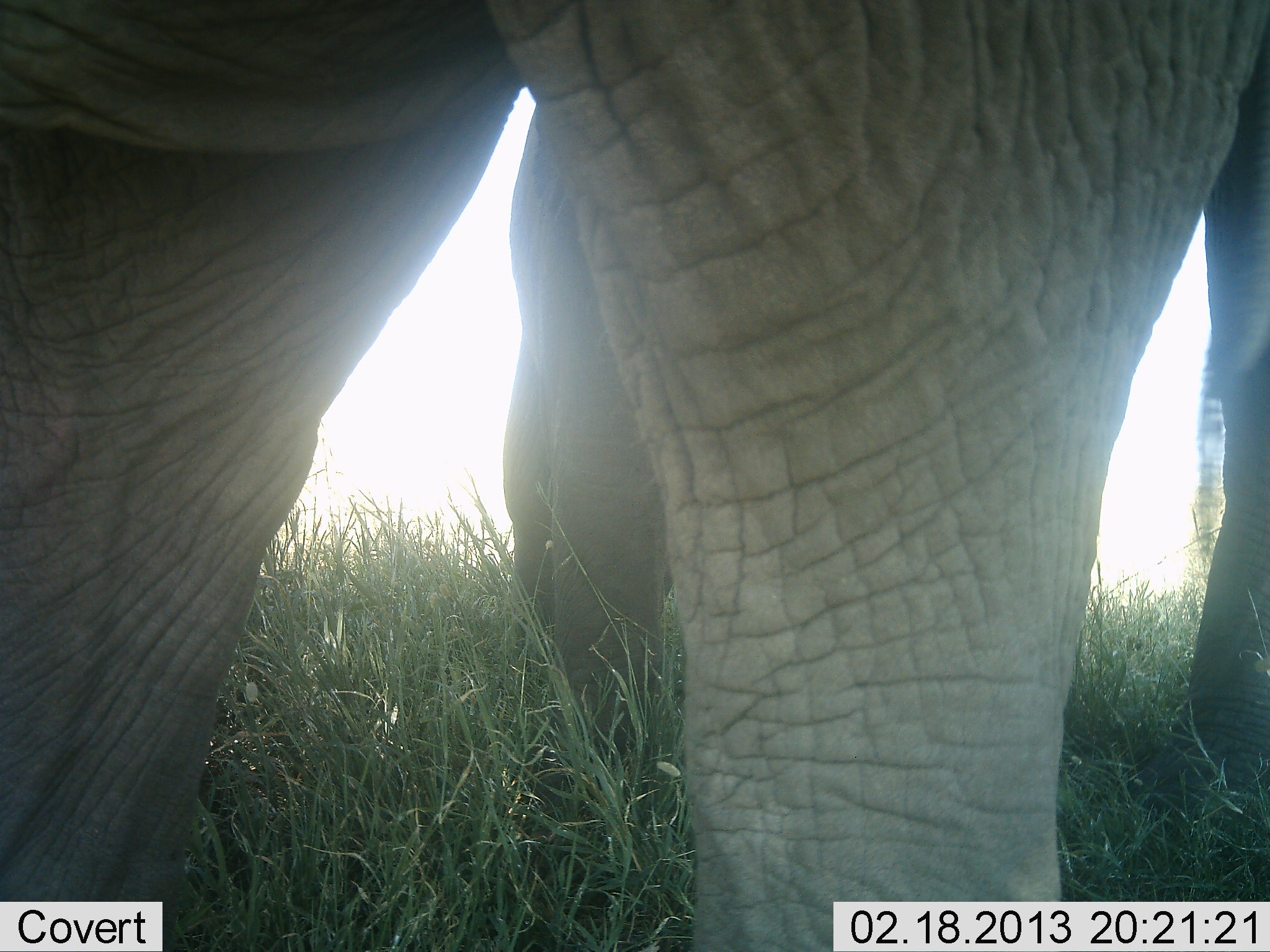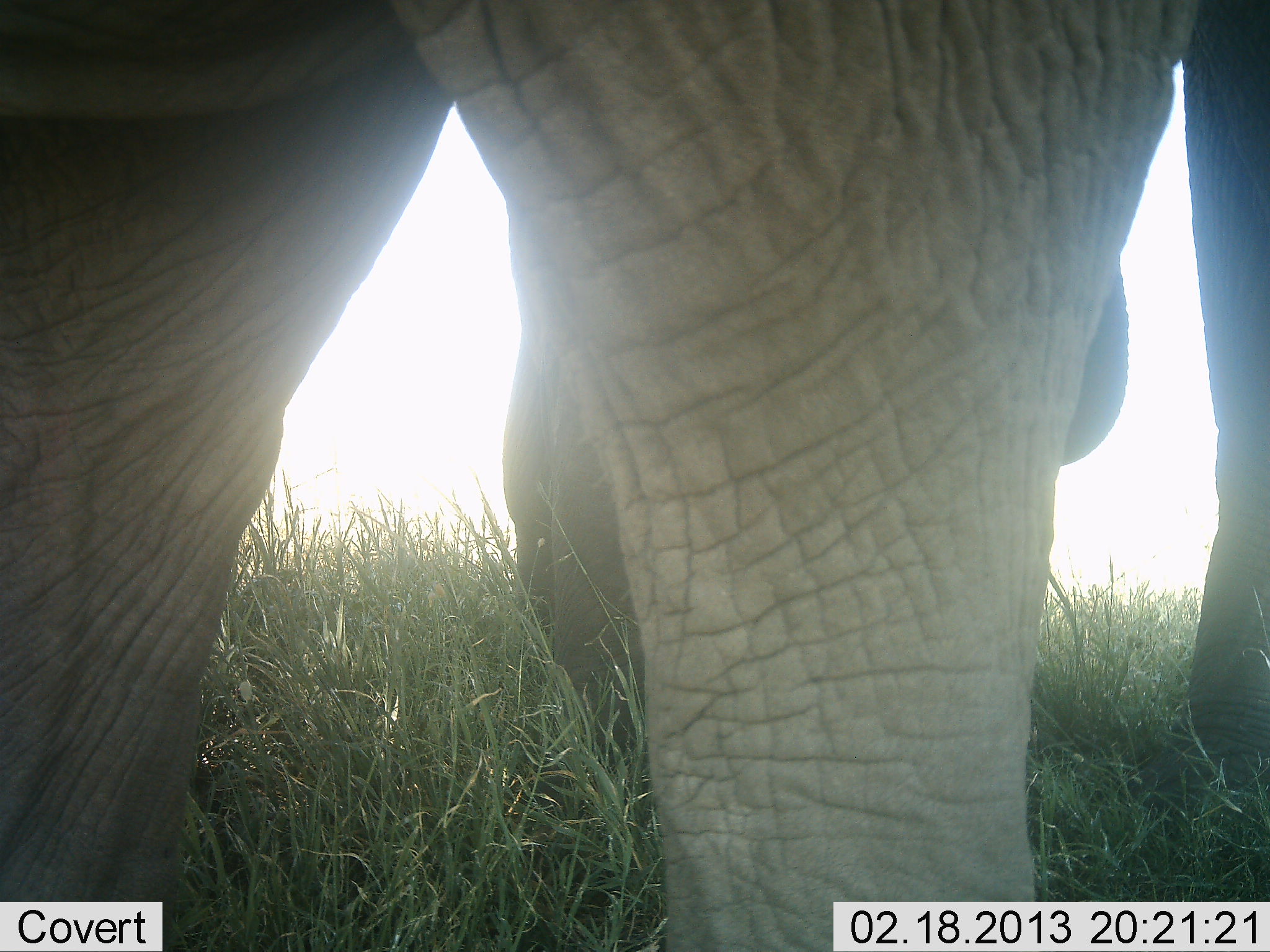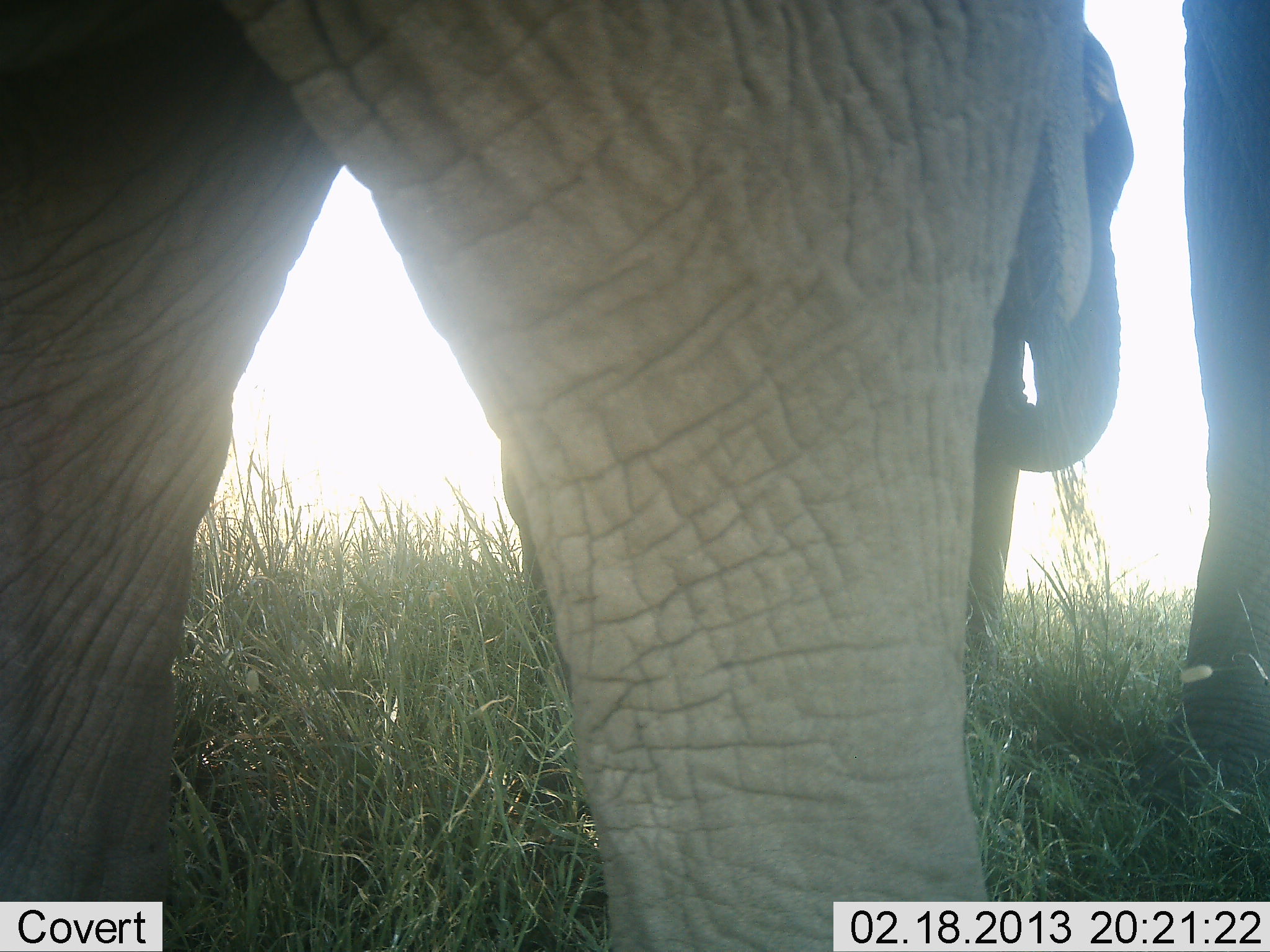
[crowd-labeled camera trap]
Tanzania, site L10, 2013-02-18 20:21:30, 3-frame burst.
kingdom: Animalia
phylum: Chordata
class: Mammalia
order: Proboscidea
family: Elephantidae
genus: Loxodonta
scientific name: Loxodonta africana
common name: african bush elephant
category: elephant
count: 2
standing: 88%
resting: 0%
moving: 21%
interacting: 2%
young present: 10%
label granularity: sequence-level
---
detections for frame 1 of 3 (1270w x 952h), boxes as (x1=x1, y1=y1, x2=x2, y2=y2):
animal: (x1=1, y1=1, x2=1269, y2=952)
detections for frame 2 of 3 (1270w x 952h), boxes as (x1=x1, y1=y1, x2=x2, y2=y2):
animal: (x1=0, y1=0, x2=1268, y2=951)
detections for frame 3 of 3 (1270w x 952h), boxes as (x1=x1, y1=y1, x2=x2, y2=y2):
animal: (x1=0, y1=1, x2=1268, y2=951)